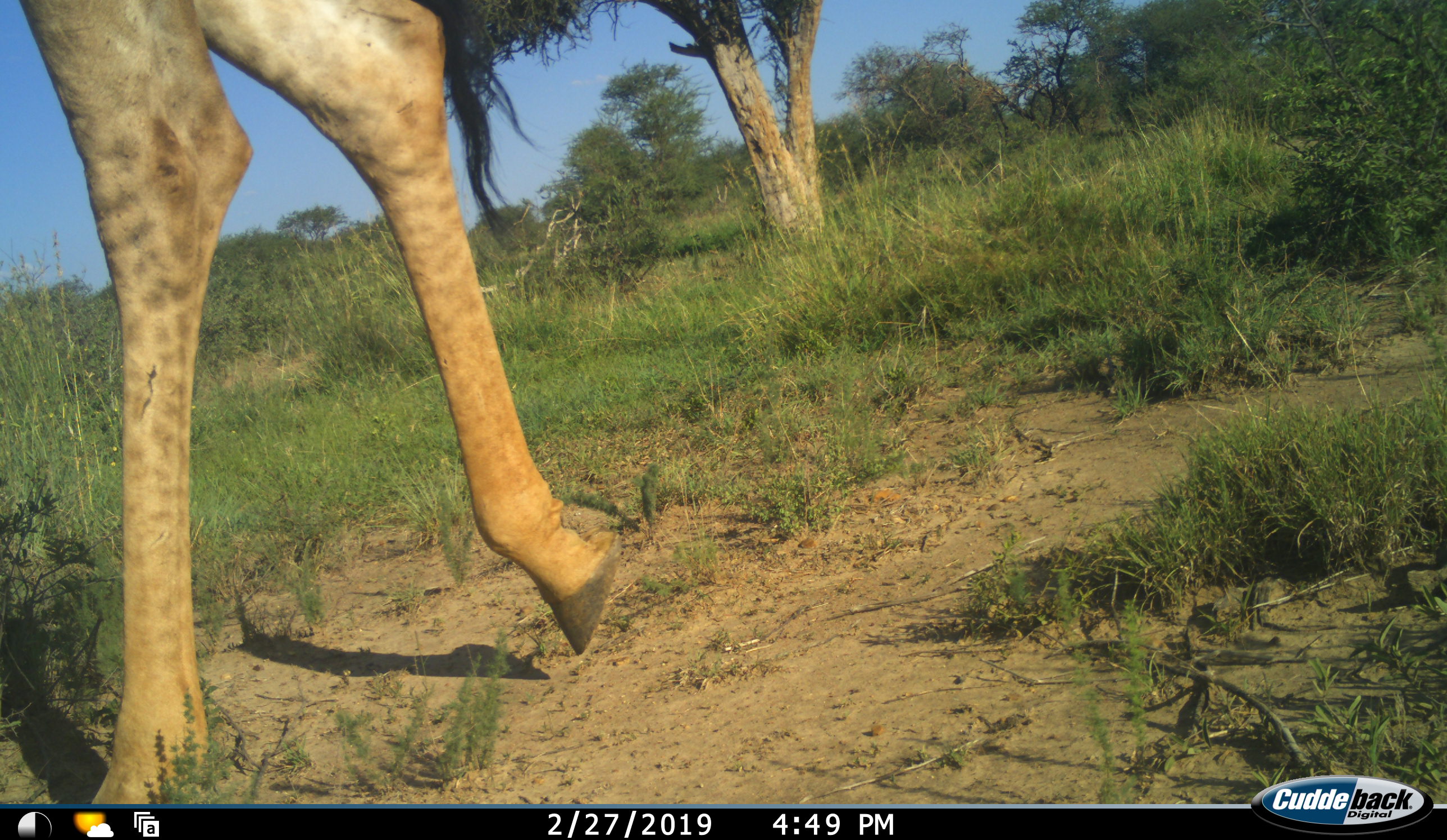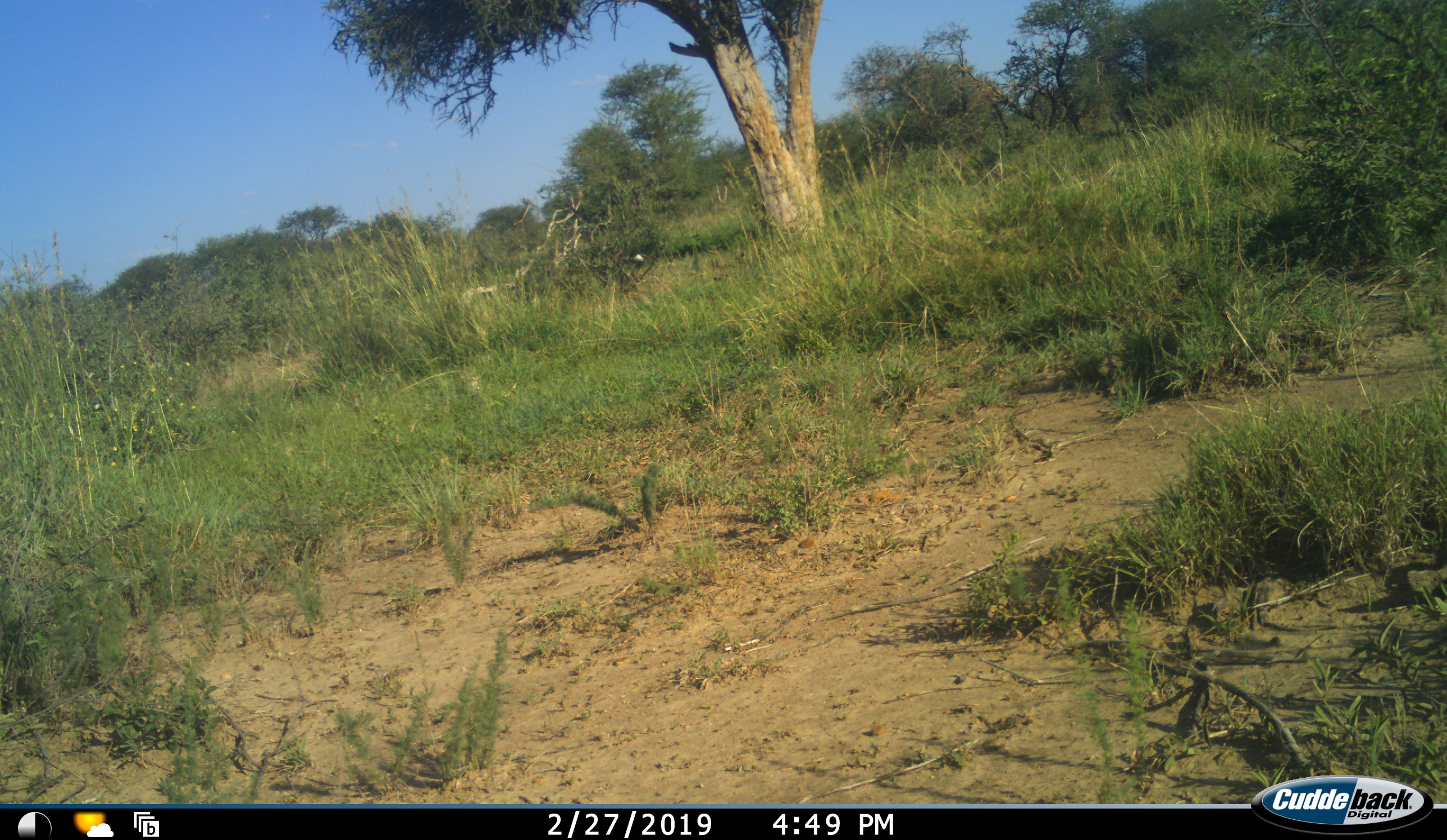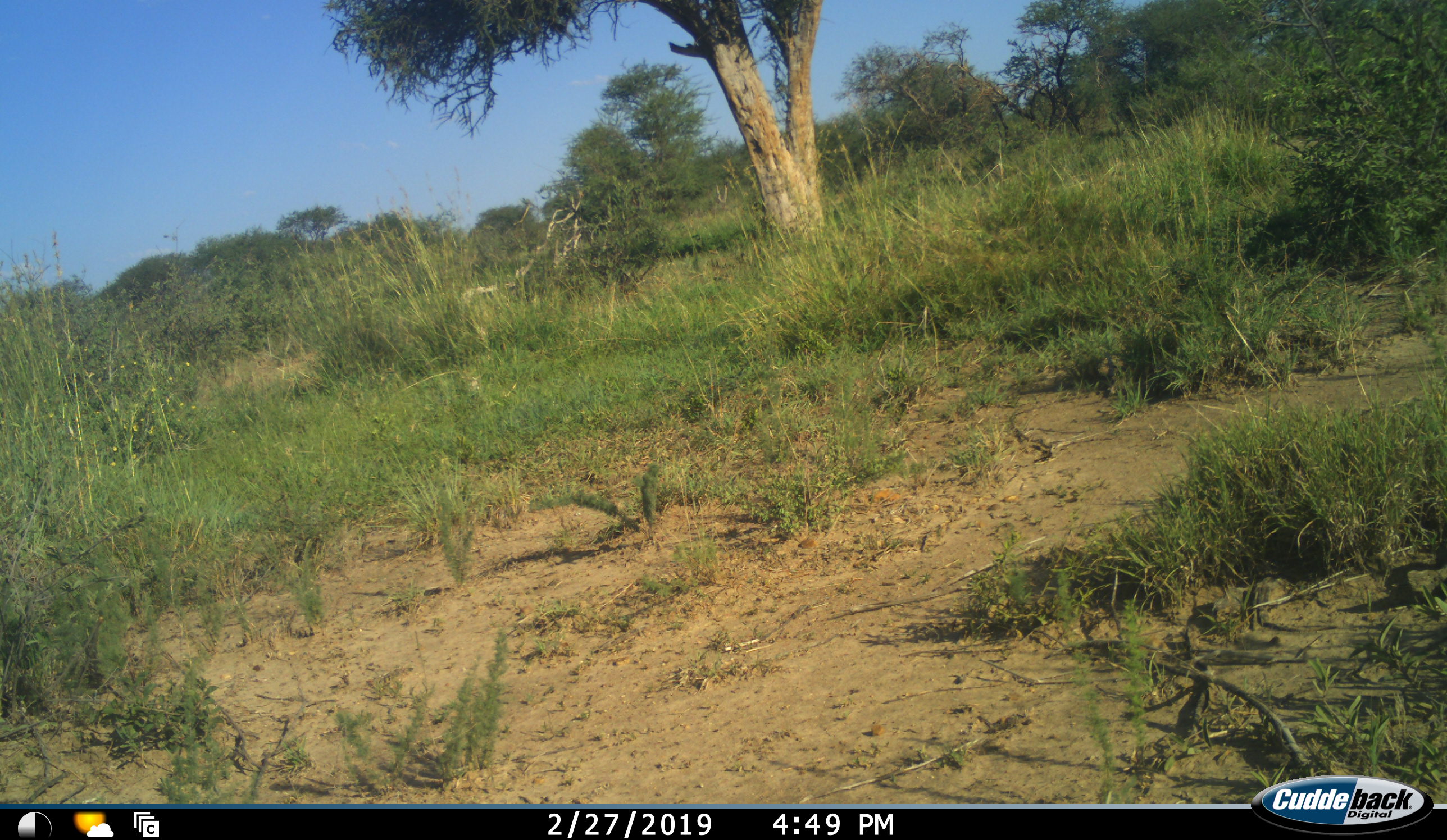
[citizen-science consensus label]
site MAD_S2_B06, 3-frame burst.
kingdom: Animalia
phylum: Chordata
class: Mammalia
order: Artiodactyla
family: Giraffidae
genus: Giraffa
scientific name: Giraffa camelopardalis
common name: giraffe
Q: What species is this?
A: Giraffe (Giraffa camelopardalis).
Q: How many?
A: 1.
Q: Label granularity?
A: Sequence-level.